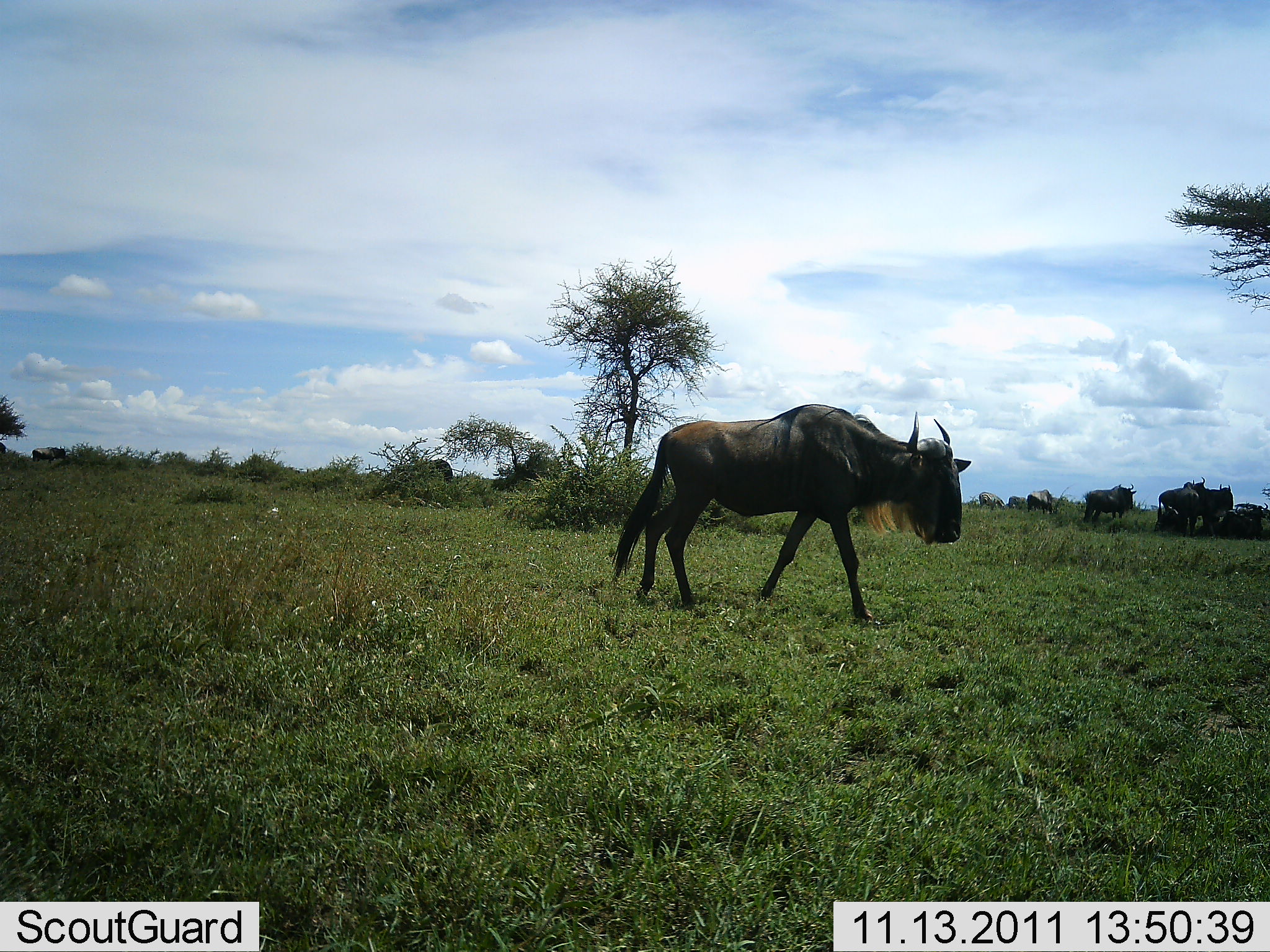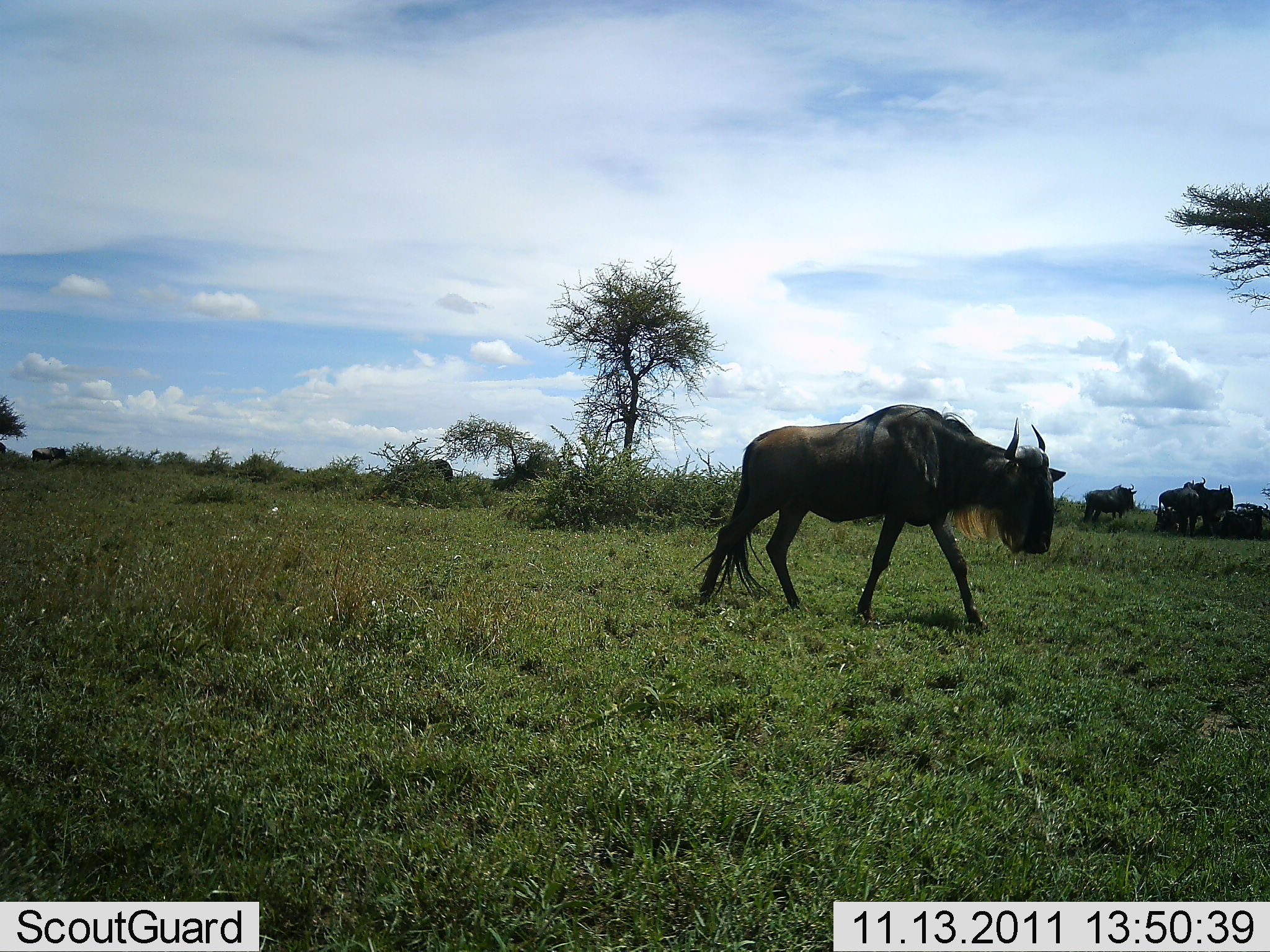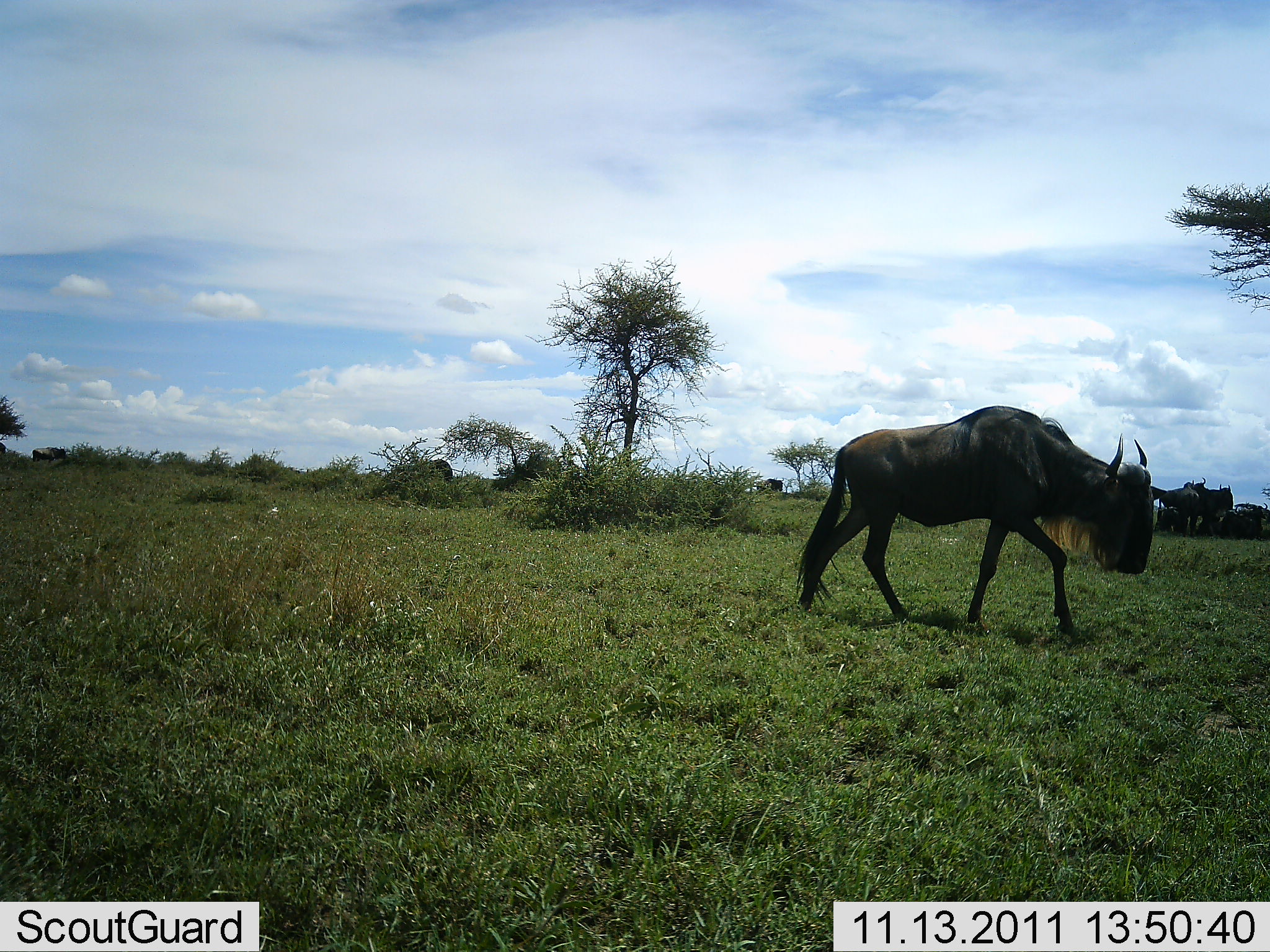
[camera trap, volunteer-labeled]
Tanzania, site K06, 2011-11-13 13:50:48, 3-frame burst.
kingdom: Animalia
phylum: Chordata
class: Mammalia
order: Artiodactyla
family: Bovidae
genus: Connochaetes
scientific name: Connochaetes taurinus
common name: blue wildebeest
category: wildebeest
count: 1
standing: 33%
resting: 42%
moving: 83%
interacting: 0%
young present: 0%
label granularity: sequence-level